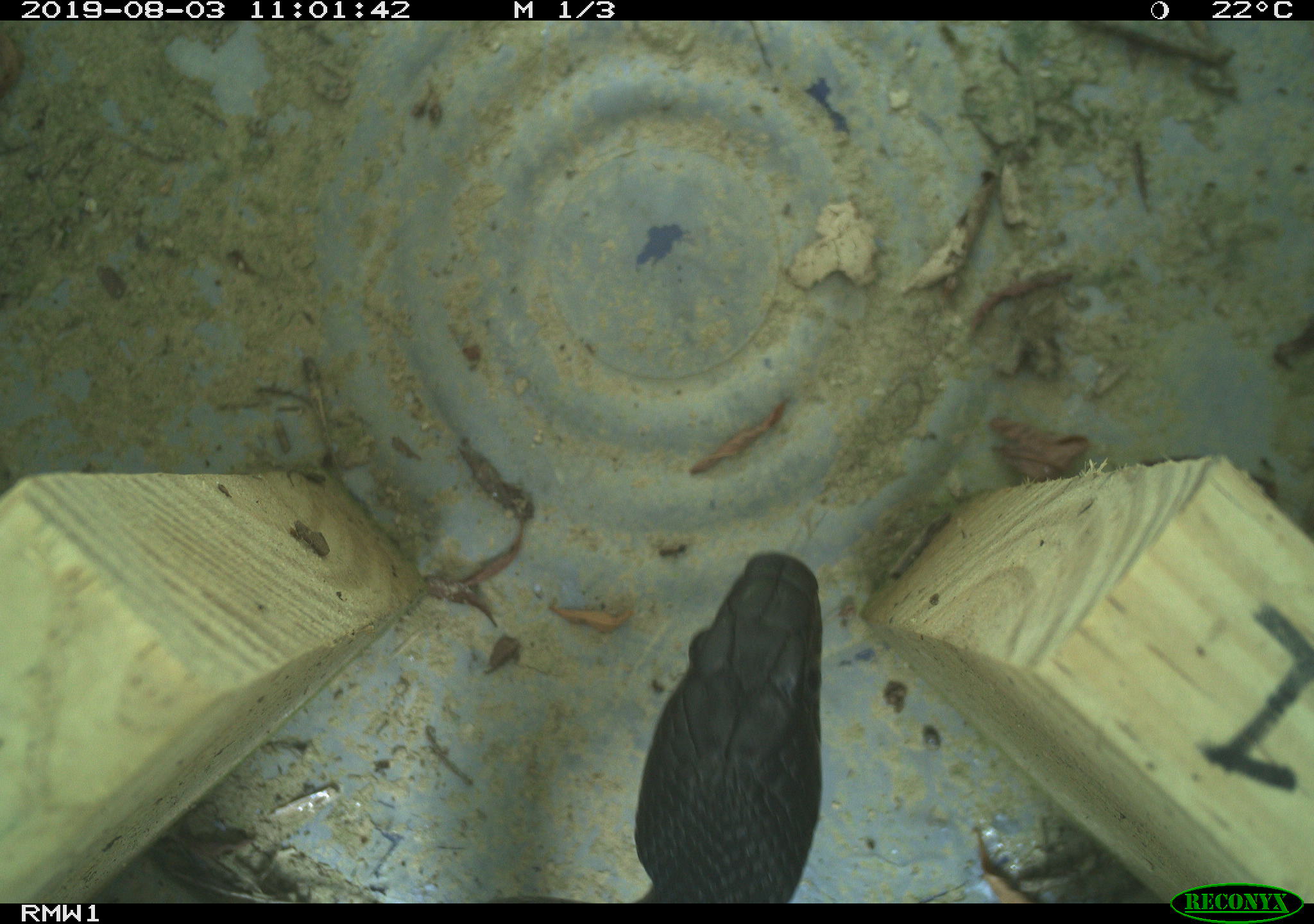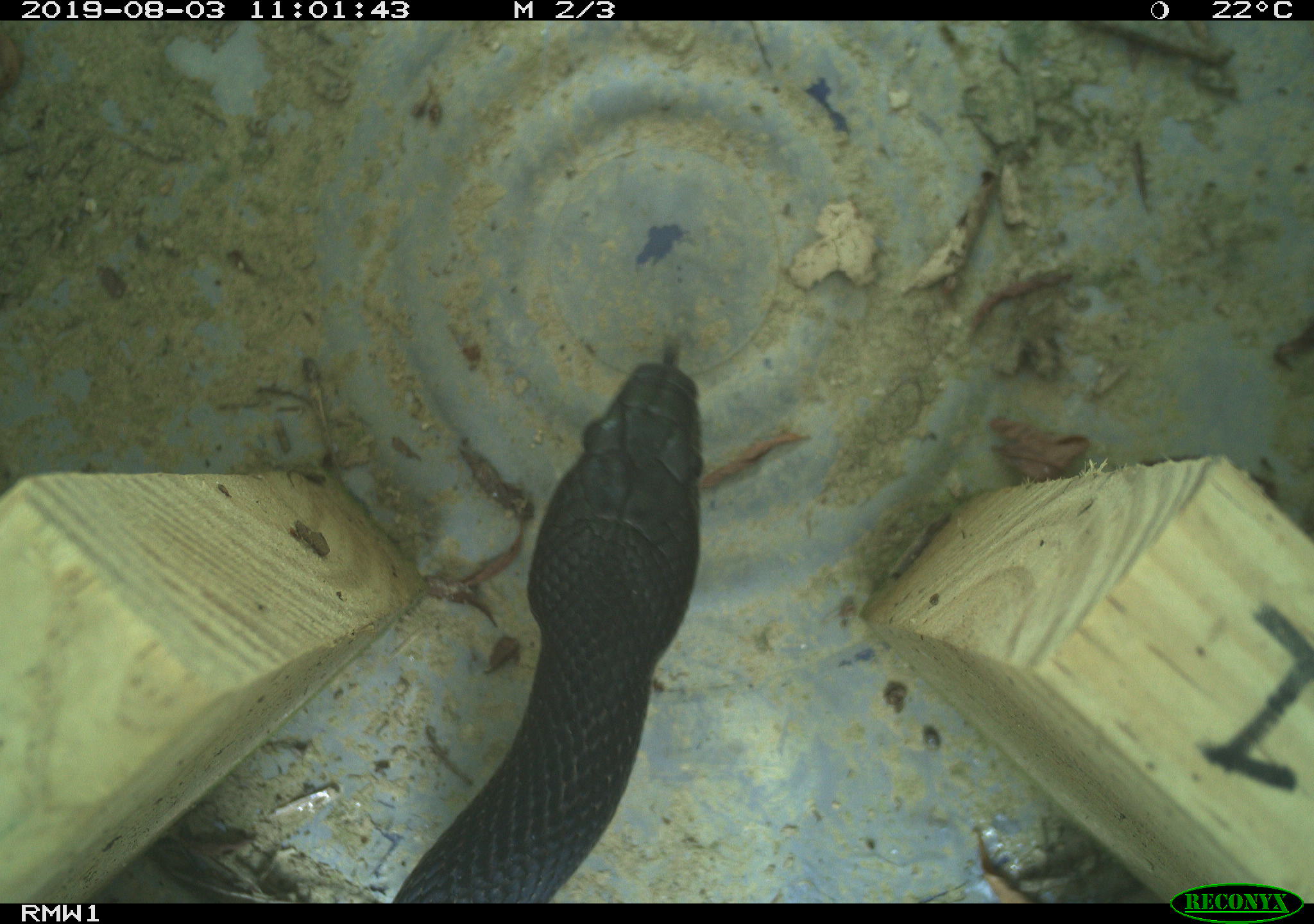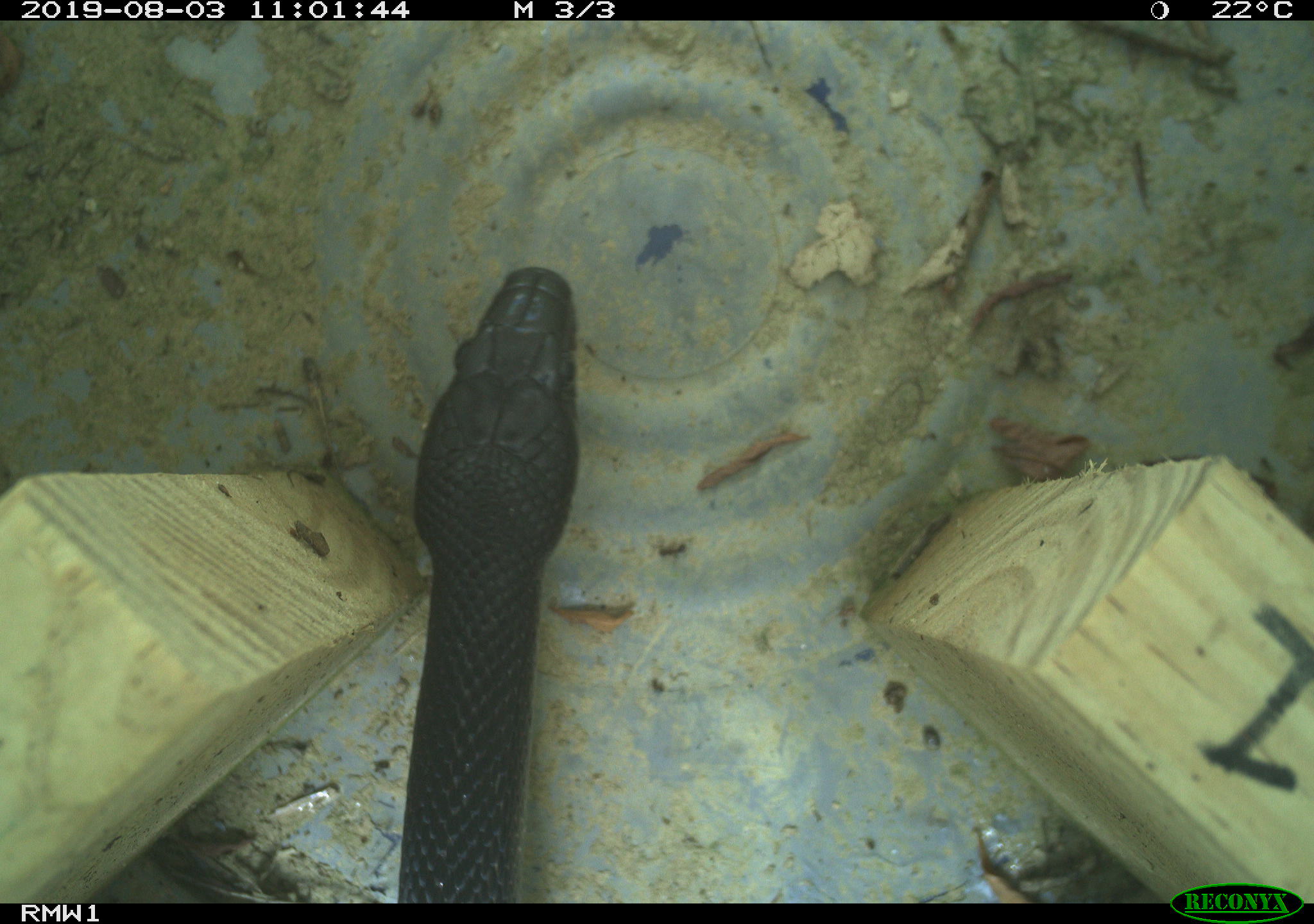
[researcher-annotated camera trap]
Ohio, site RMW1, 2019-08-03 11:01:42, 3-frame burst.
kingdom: Animalia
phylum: Chordata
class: Reptilia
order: Squamata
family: Colubridae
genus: Pantherophis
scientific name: Pantherophis spiloides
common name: gray ratsnake